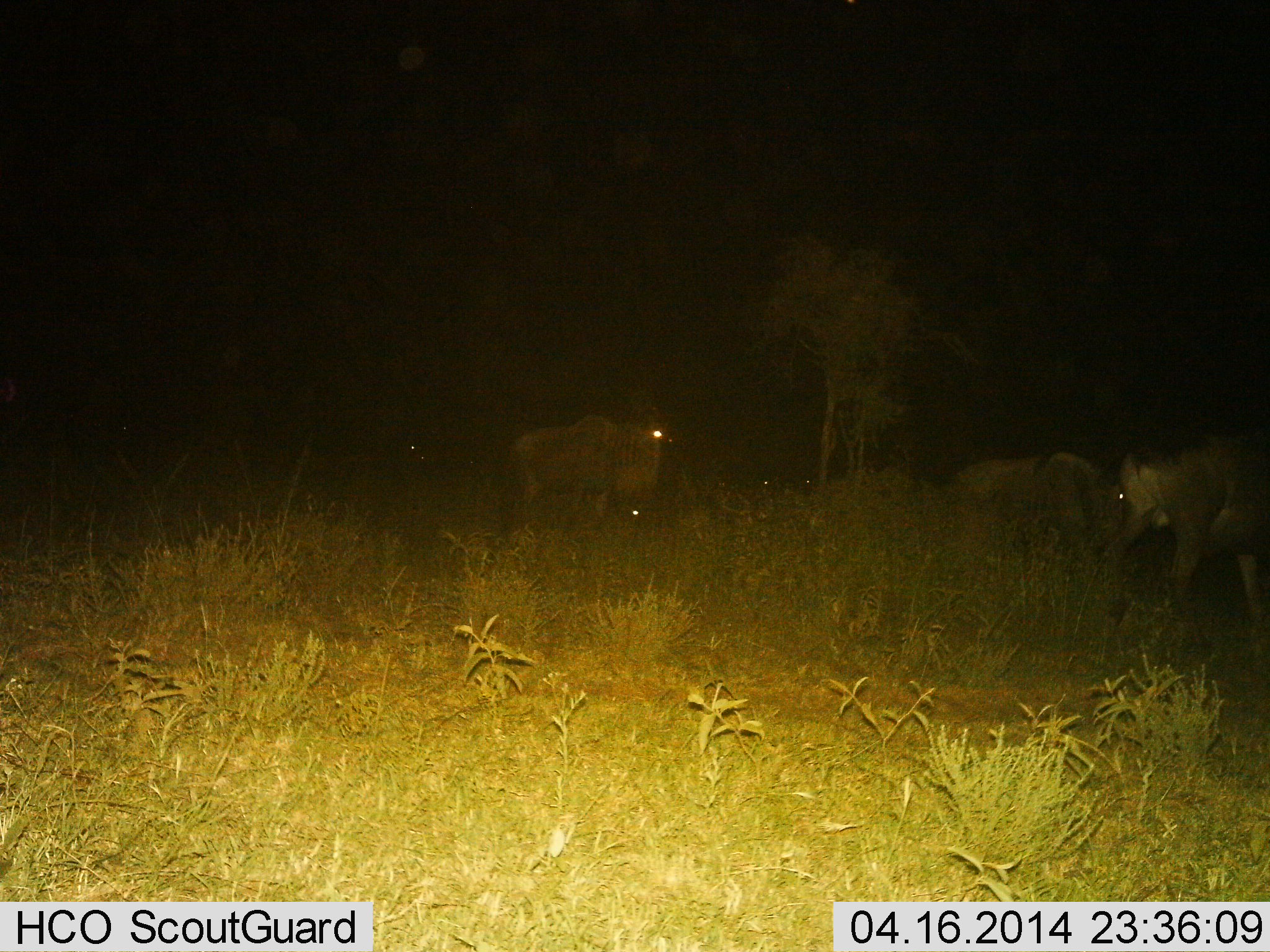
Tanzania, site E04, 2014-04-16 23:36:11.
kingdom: Animalia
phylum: Chordata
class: Mammalia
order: Artiodactyla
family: Bovidae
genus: Connochaetes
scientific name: Connochaetes taurinus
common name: blue wildebeest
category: wildebeest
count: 3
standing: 90%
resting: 20%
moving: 50%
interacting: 0%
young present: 0%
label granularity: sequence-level